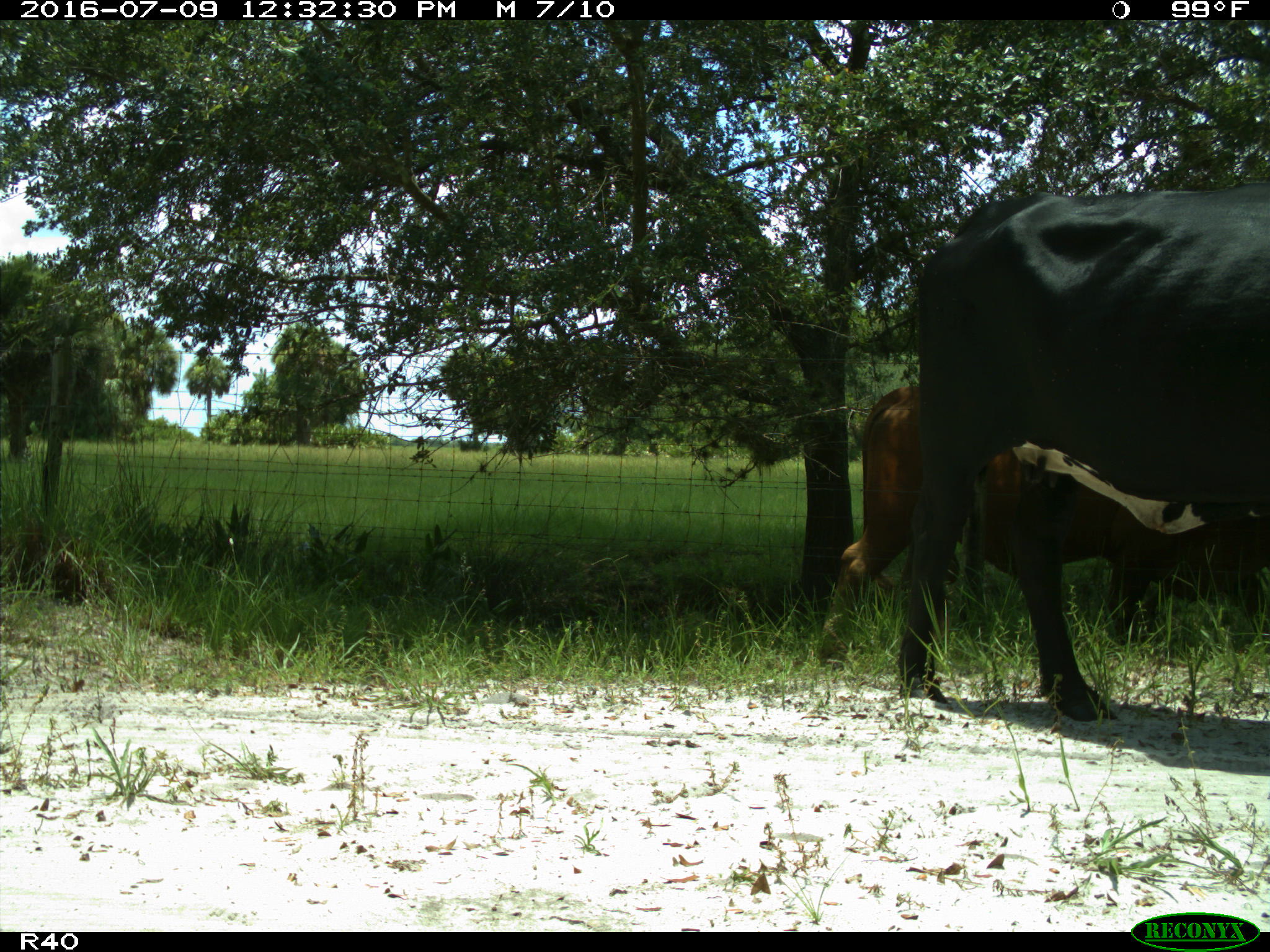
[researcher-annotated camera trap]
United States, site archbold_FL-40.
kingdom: Animalia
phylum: Chordata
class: Mammalia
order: Artiodactyla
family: Bovidae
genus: Bos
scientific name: Bos taurus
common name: domestic cow